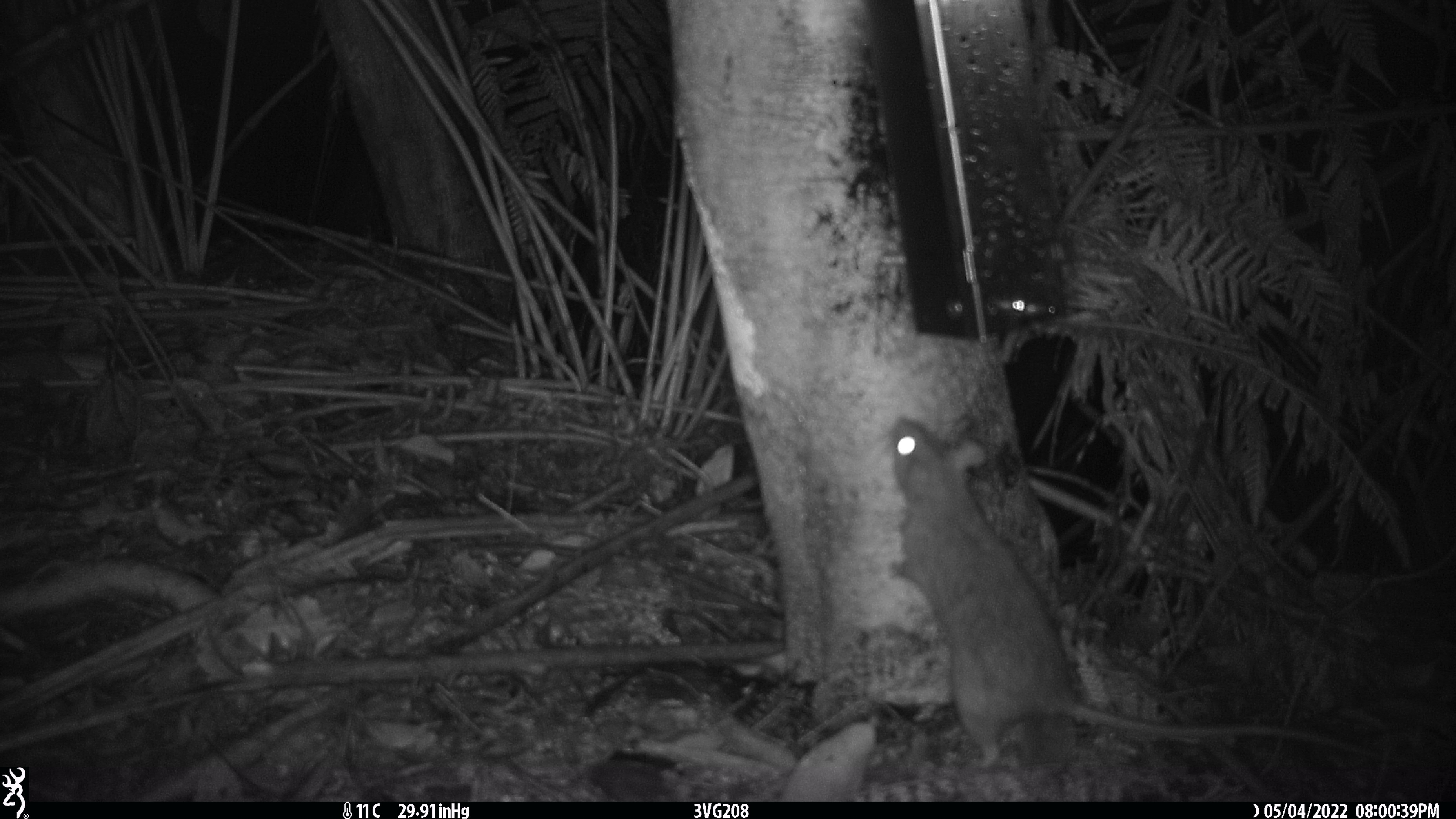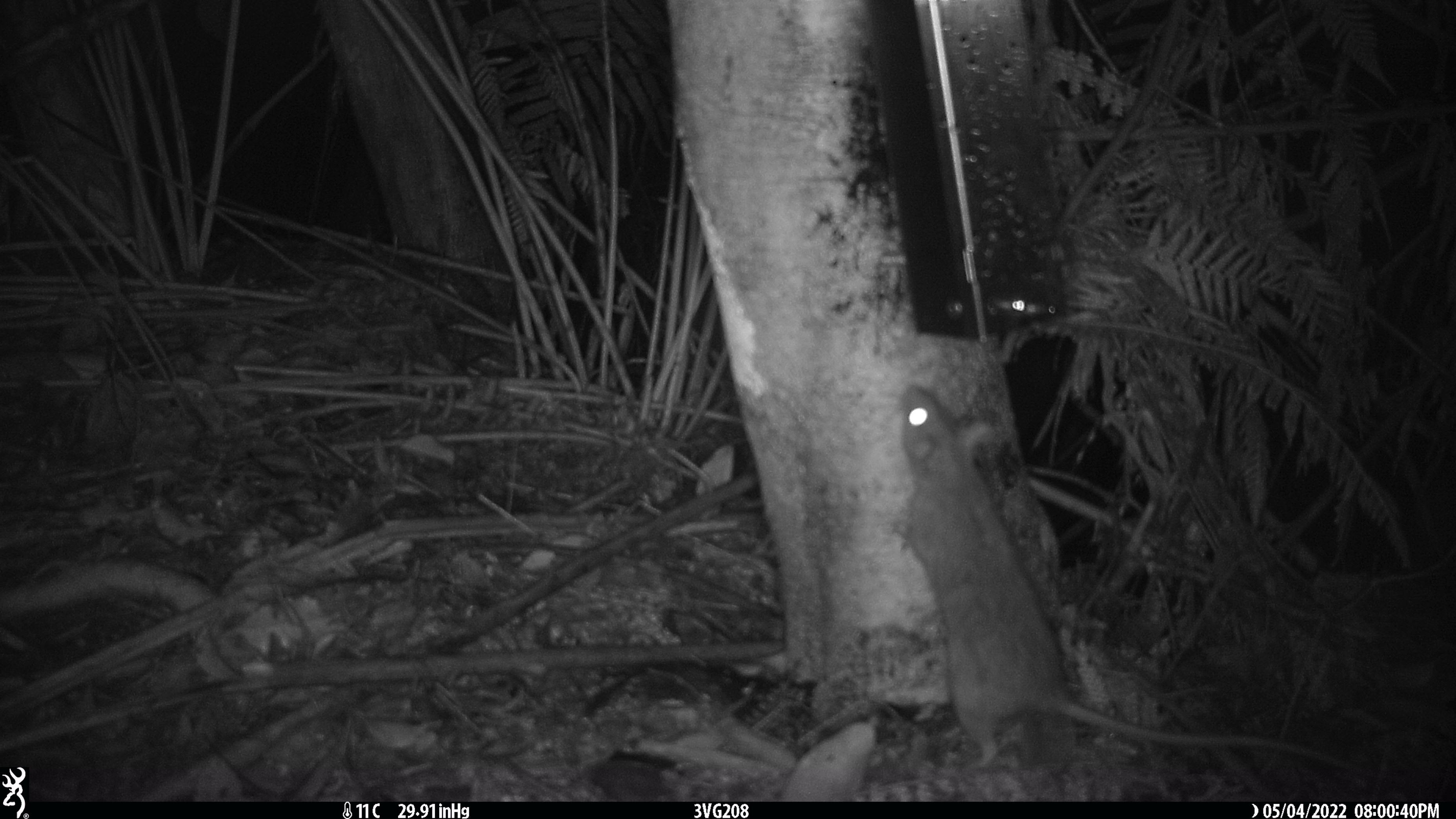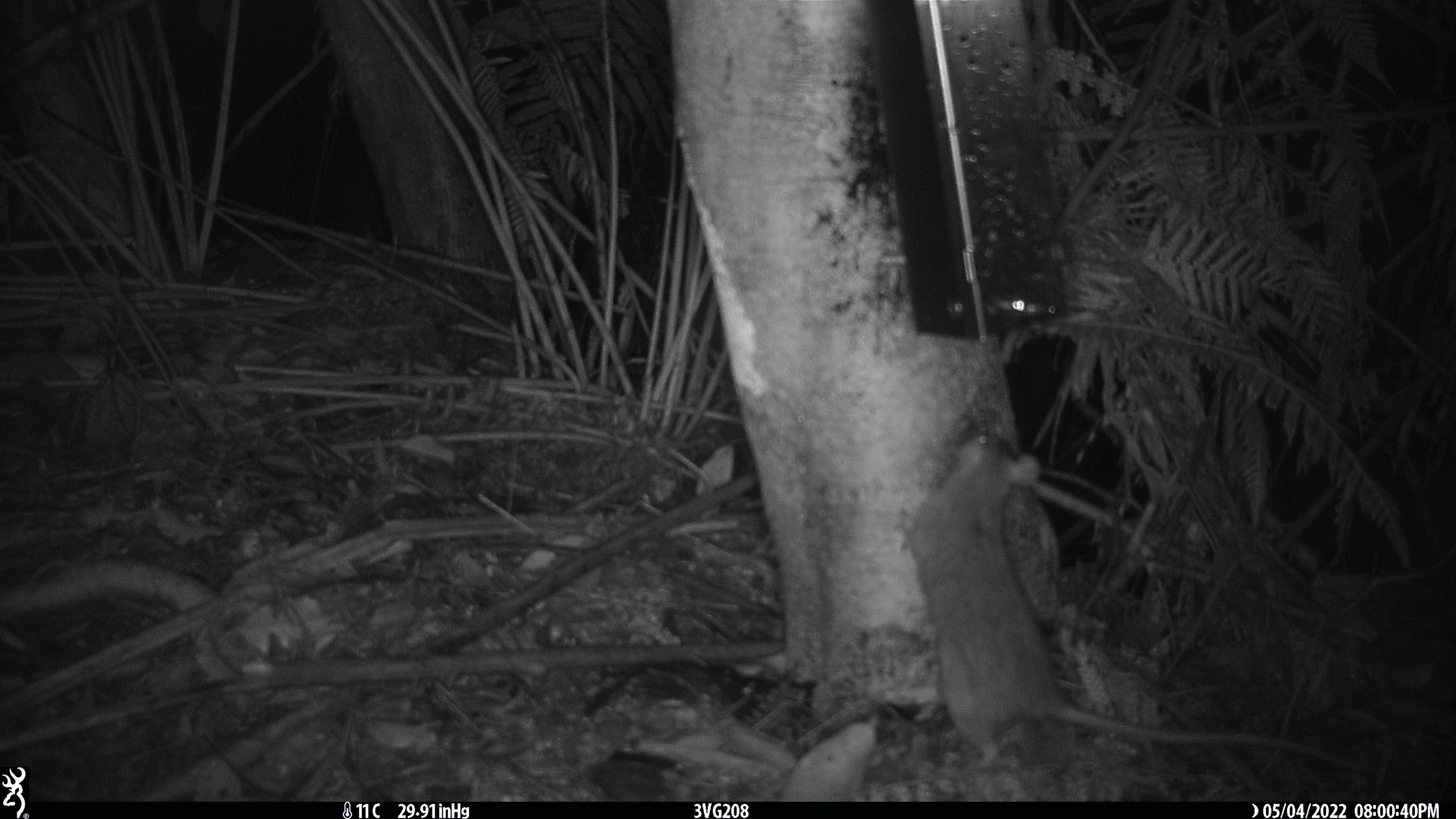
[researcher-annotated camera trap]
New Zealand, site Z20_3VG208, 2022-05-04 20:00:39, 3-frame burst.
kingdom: Animalia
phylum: Chordata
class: Mammalia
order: Rodentia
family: Muridae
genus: Rattus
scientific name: Rattus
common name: rat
Rat (Rattus).